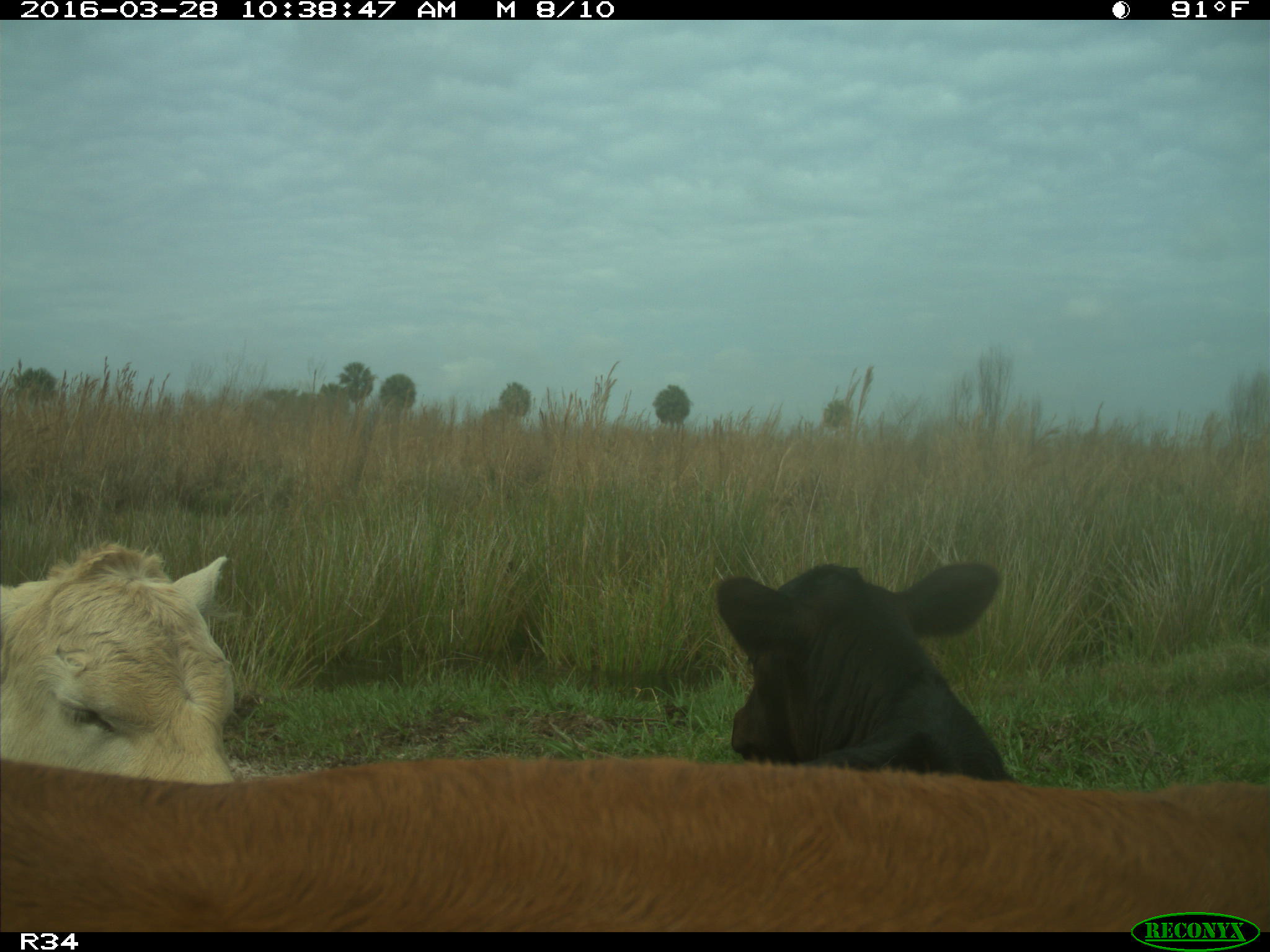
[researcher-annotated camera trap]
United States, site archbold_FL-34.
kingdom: Animalia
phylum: Chordata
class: Mammalia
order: Artiodactyla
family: Bovidae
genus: Bos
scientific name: Bos taurus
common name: domestic cow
Bos taurus (domestic cow).